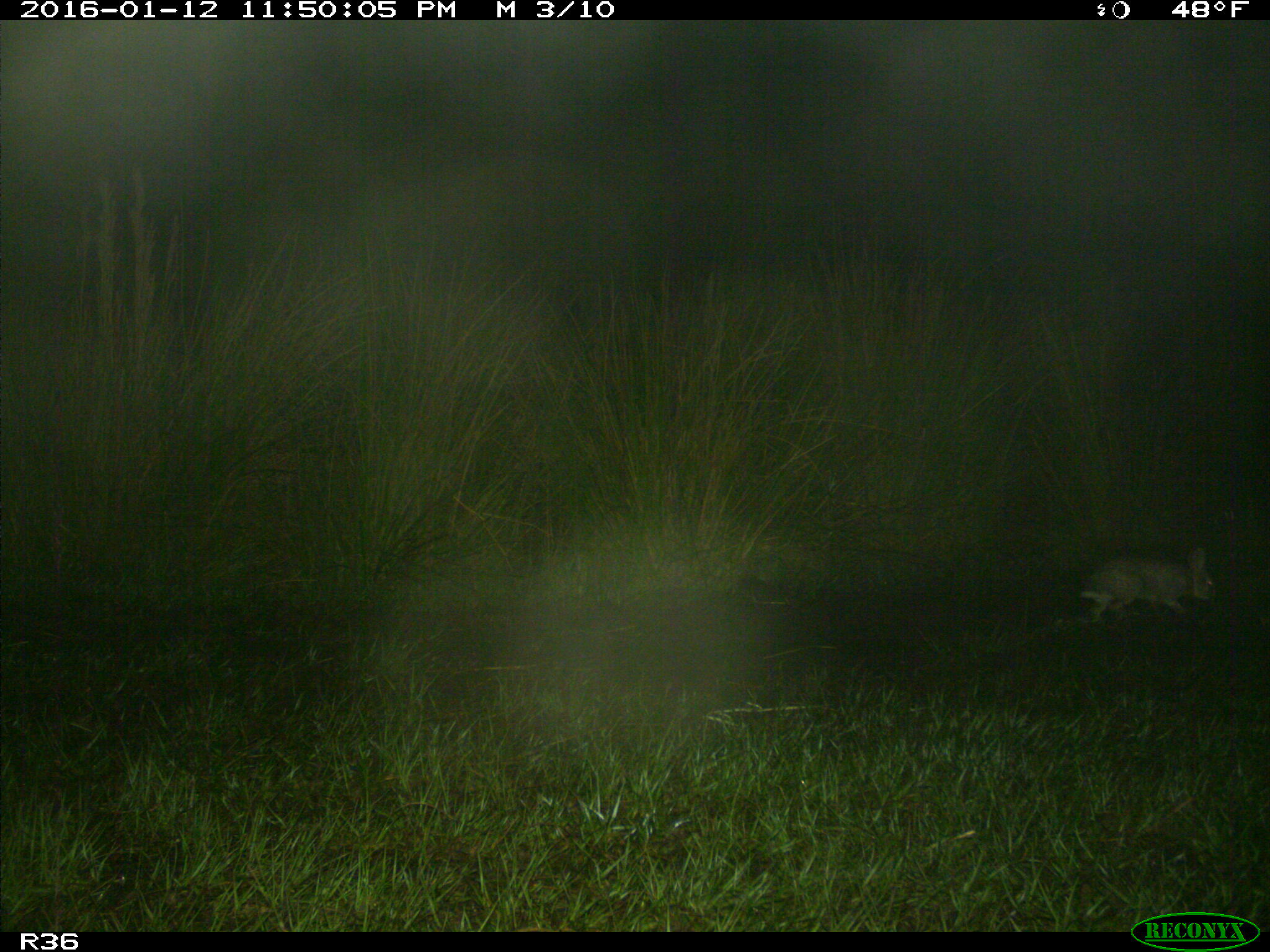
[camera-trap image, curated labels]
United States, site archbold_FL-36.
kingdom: Animalia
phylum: Chordata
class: Mammalia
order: Lagomorpha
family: Leporidae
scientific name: Leporidae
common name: rabbits and hares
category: unidentified rabbit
Unidentified rabbit (rabbits and hares) (Leporidae).